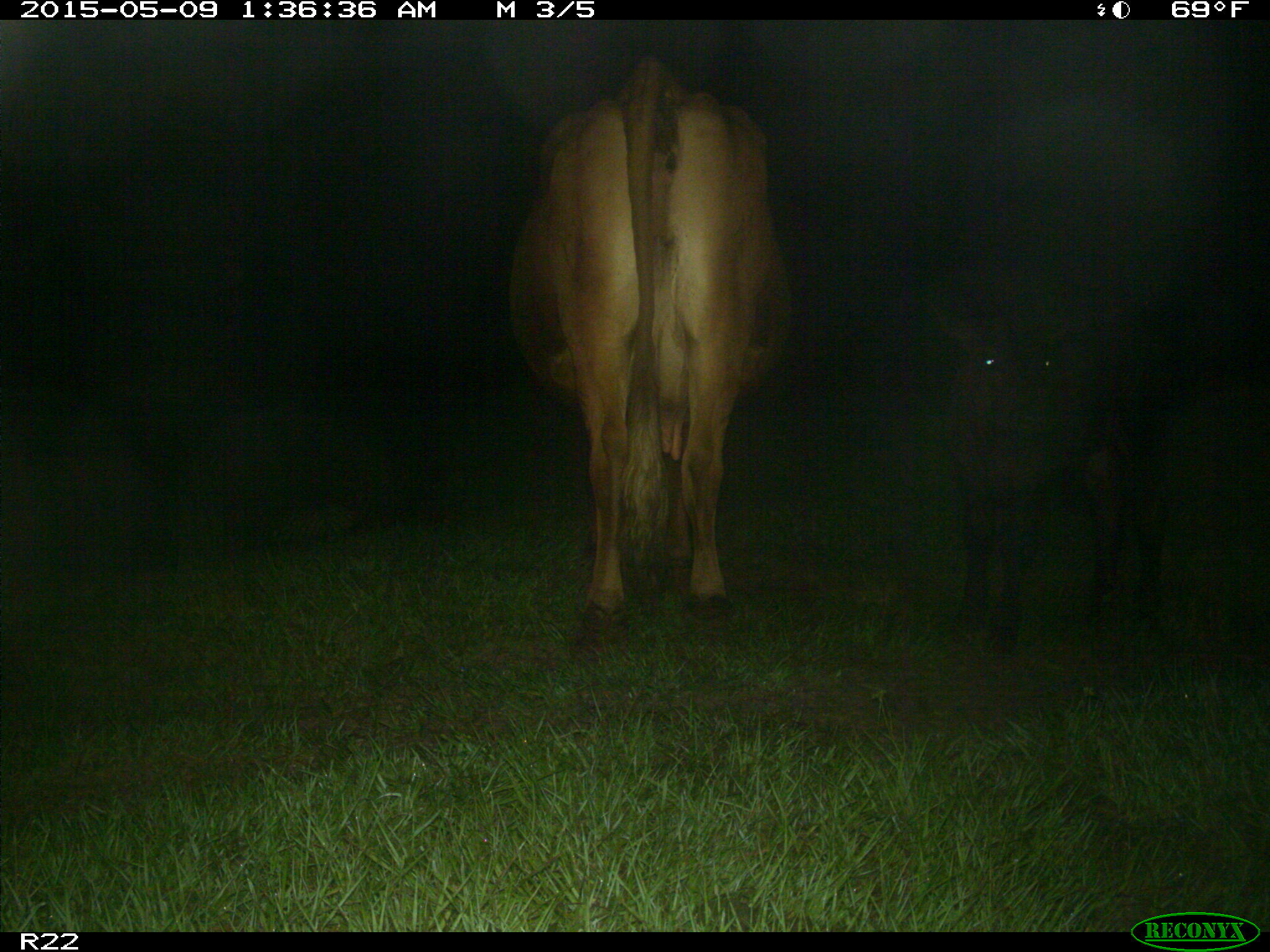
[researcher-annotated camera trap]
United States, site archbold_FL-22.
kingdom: Animalia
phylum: Chordata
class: Mammalia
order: Artiodactyla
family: Bovidae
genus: Bos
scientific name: Bos taurus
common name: domestic cow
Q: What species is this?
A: Bos taurus (domestic cow).